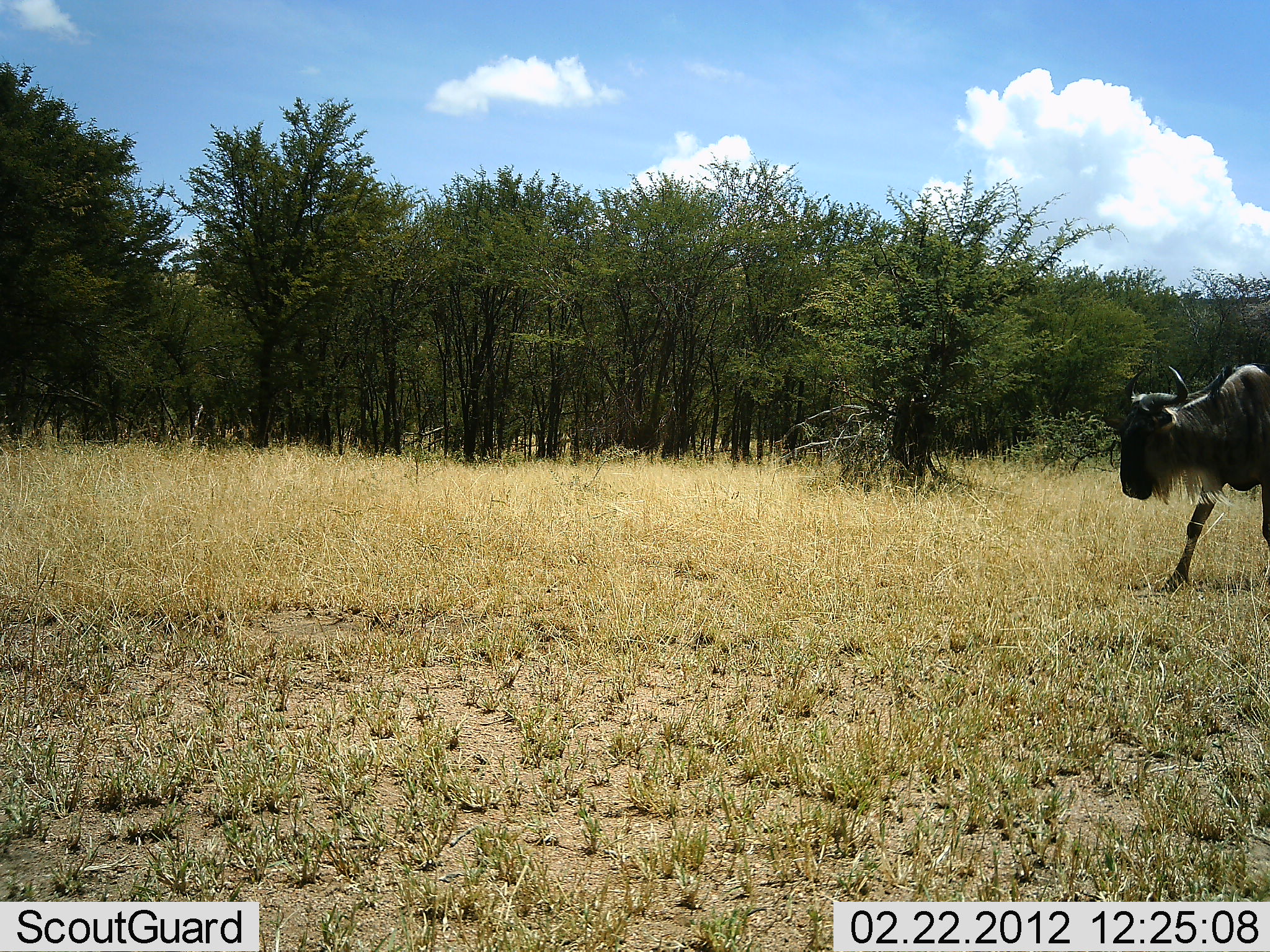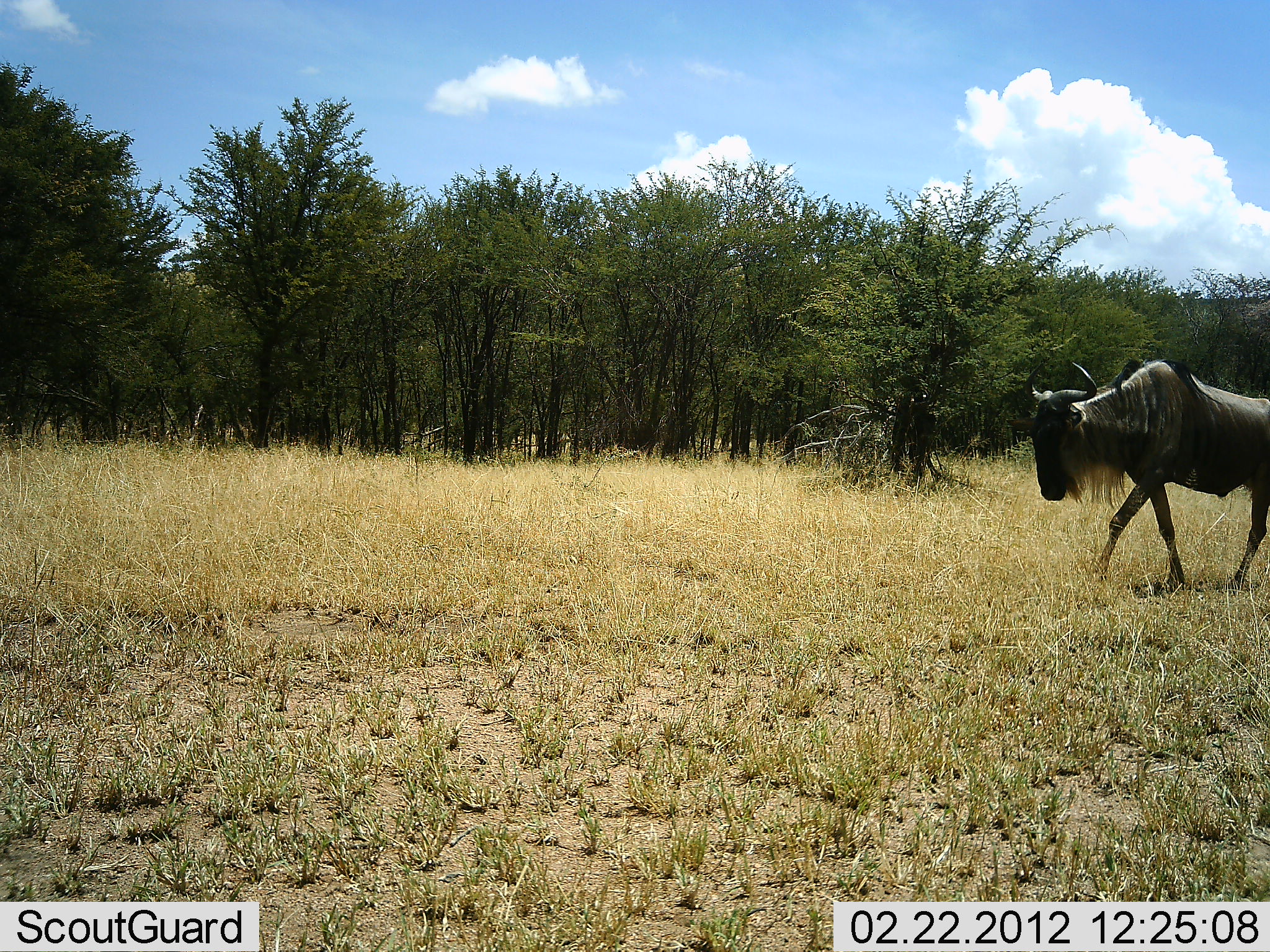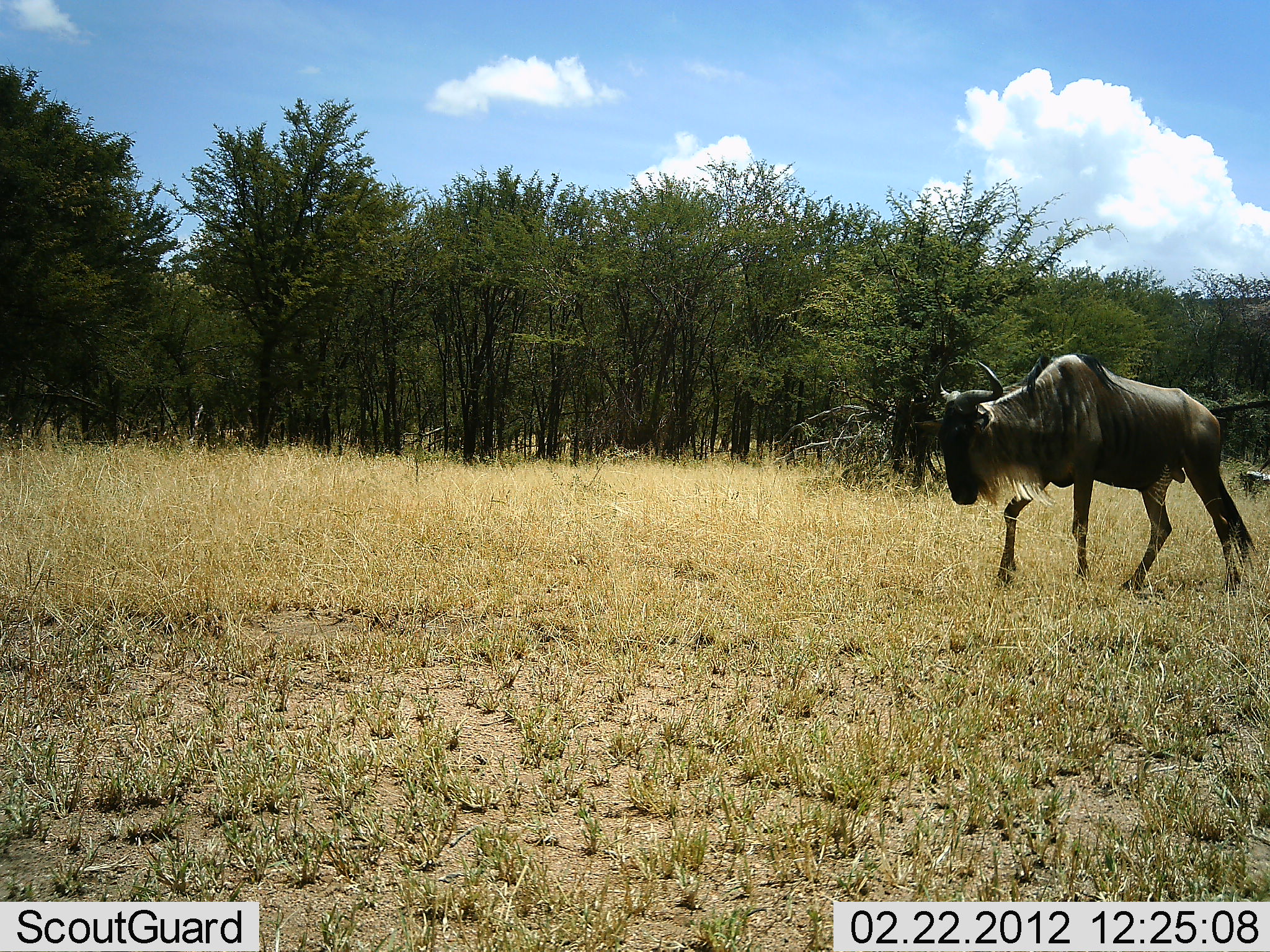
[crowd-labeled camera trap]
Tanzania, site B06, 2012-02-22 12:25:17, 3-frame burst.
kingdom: Animalia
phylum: Chordata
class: Mammalia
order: Artiodactyla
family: Bovidae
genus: Connochaetes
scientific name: Connochaetes taurinus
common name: blue wildebeest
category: wildebeest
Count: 1.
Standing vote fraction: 14%.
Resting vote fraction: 7%.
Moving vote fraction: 100%.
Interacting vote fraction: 0%.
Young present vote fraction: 0%.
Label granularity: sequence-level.